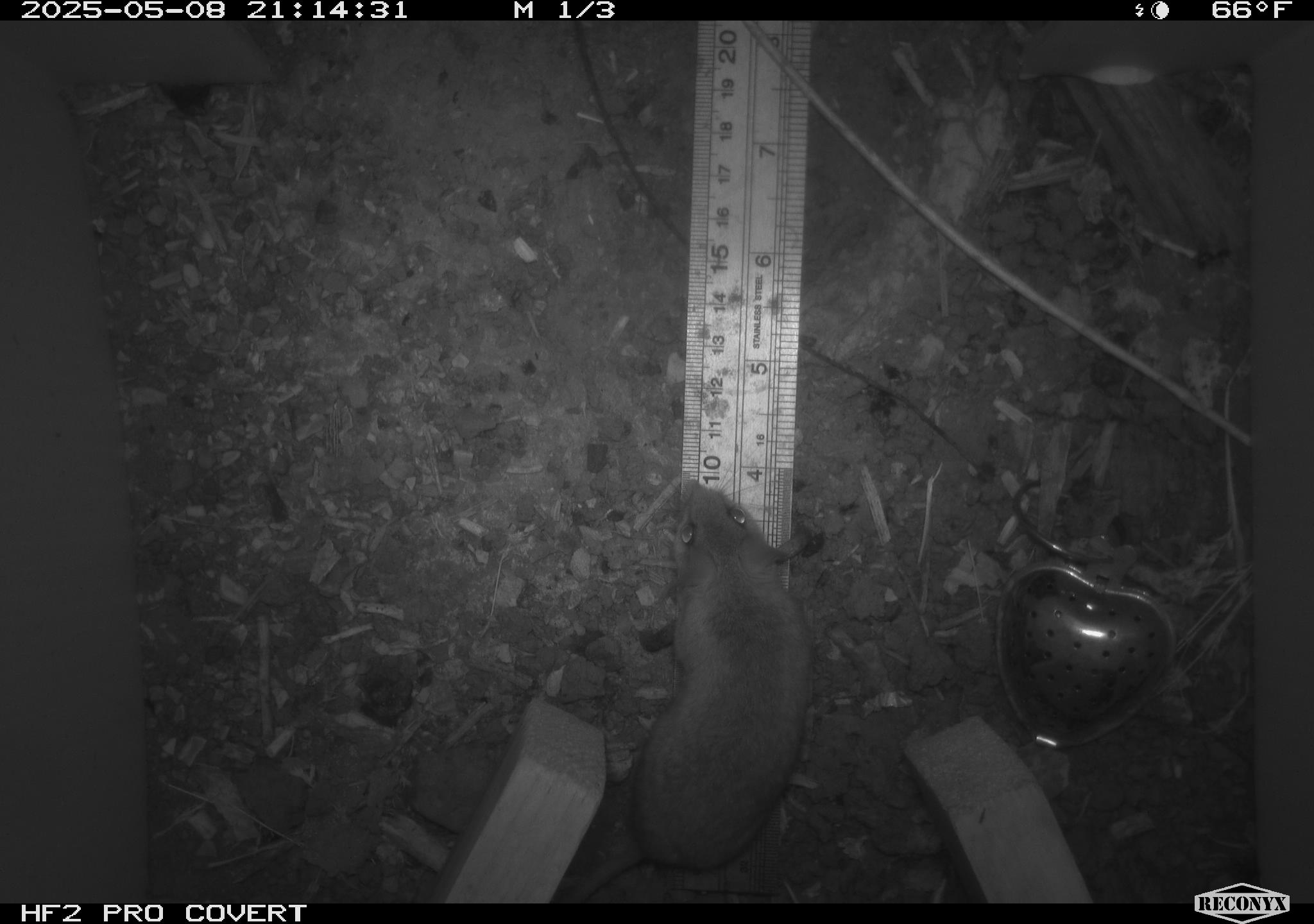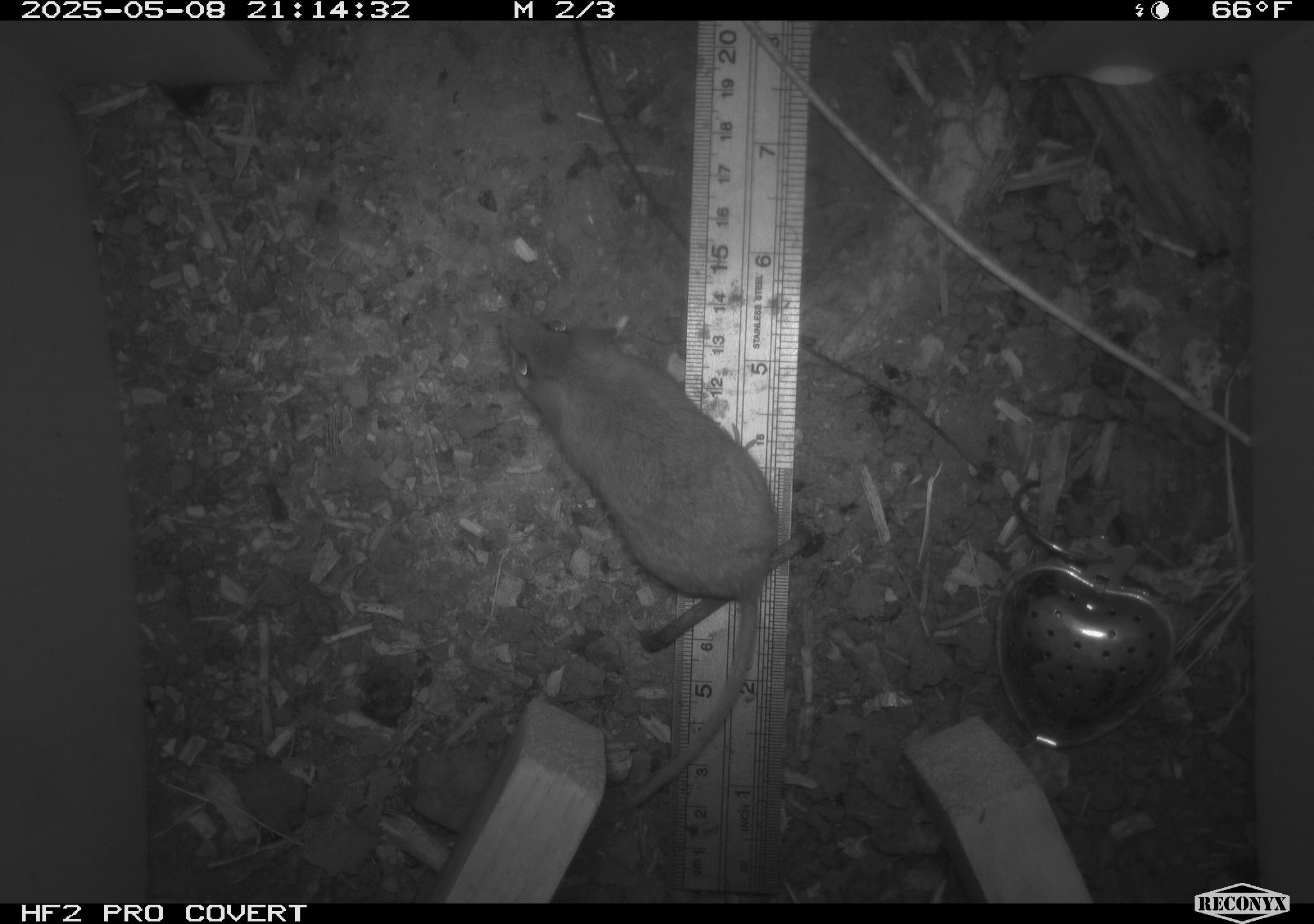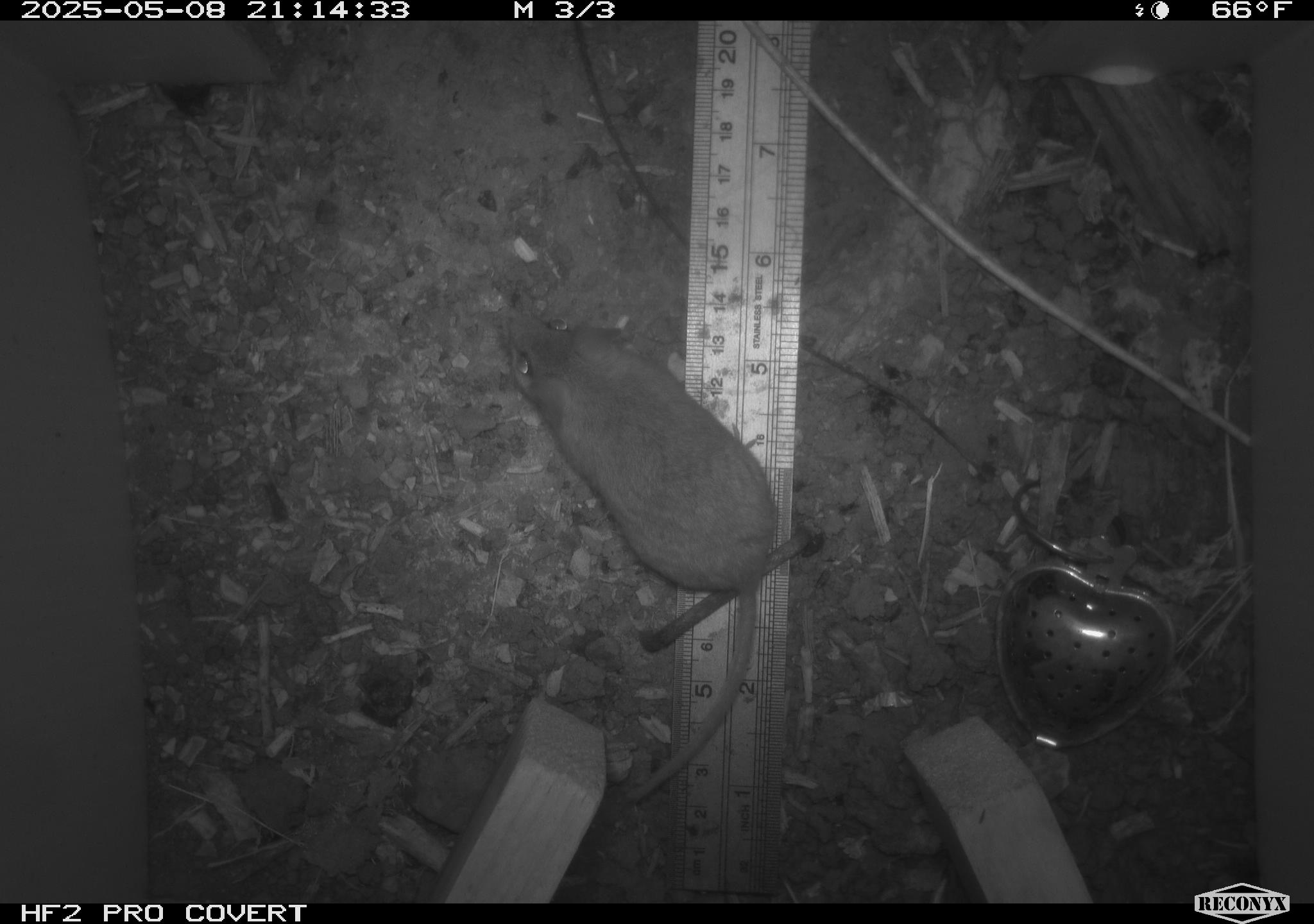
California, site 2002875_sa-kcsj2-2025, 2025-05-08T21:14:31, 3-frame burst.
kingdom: Animalia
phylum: Chordata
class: Mammalia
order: Rodentia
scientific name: Rodentia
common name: rodent